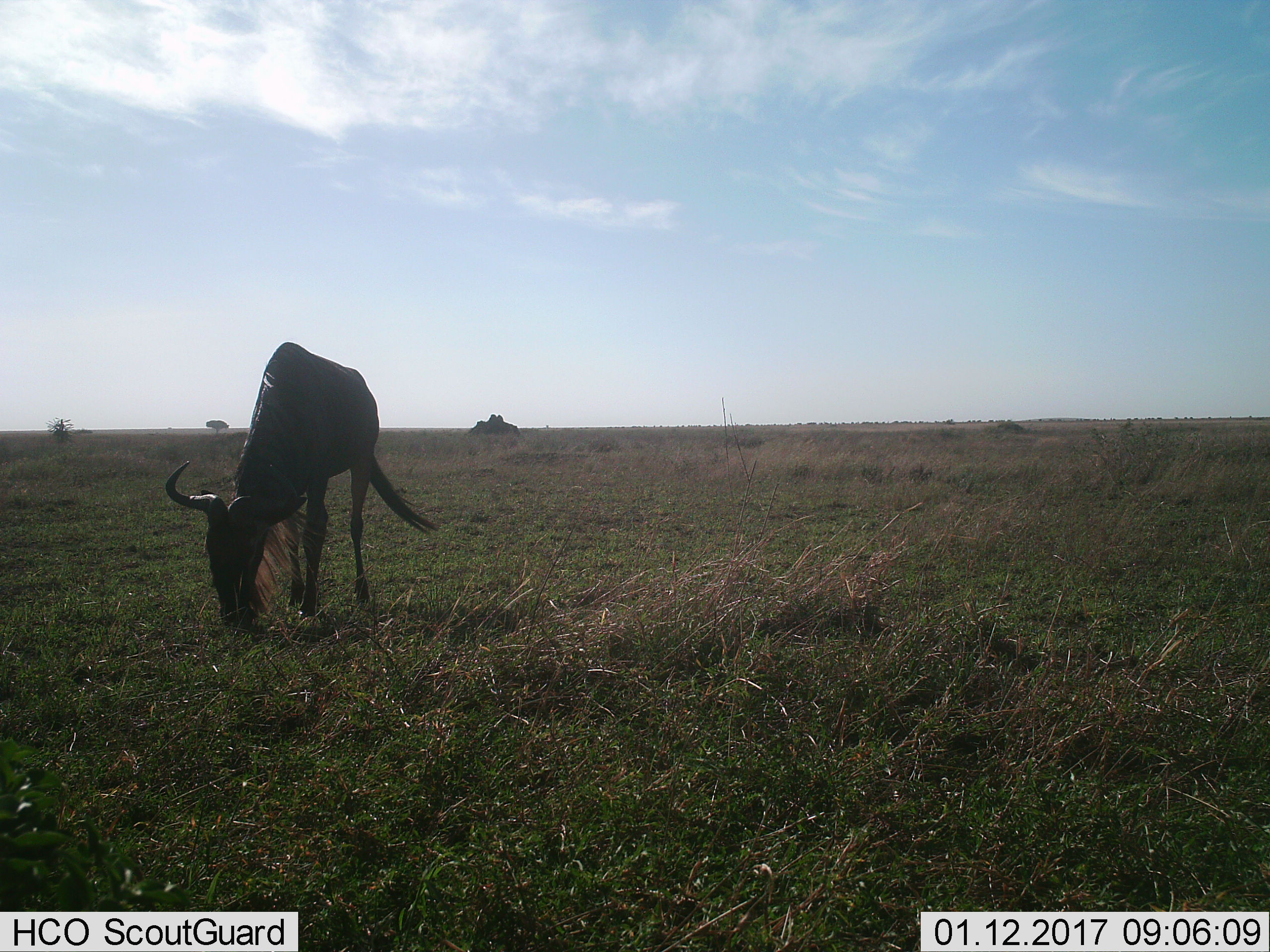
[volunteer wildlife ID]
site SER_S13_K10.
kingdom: Animalia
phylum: Chordata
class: Mammalia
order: Artiodactyla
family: Bovidae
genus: Connochaetes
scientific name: Connochaetes taurinus taurinus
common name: blue wildebeest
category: wildebeestblue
Wildebeestblue (blue wildebeest) (Connochaetes taurinus taurinus), count 1. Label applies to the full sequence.